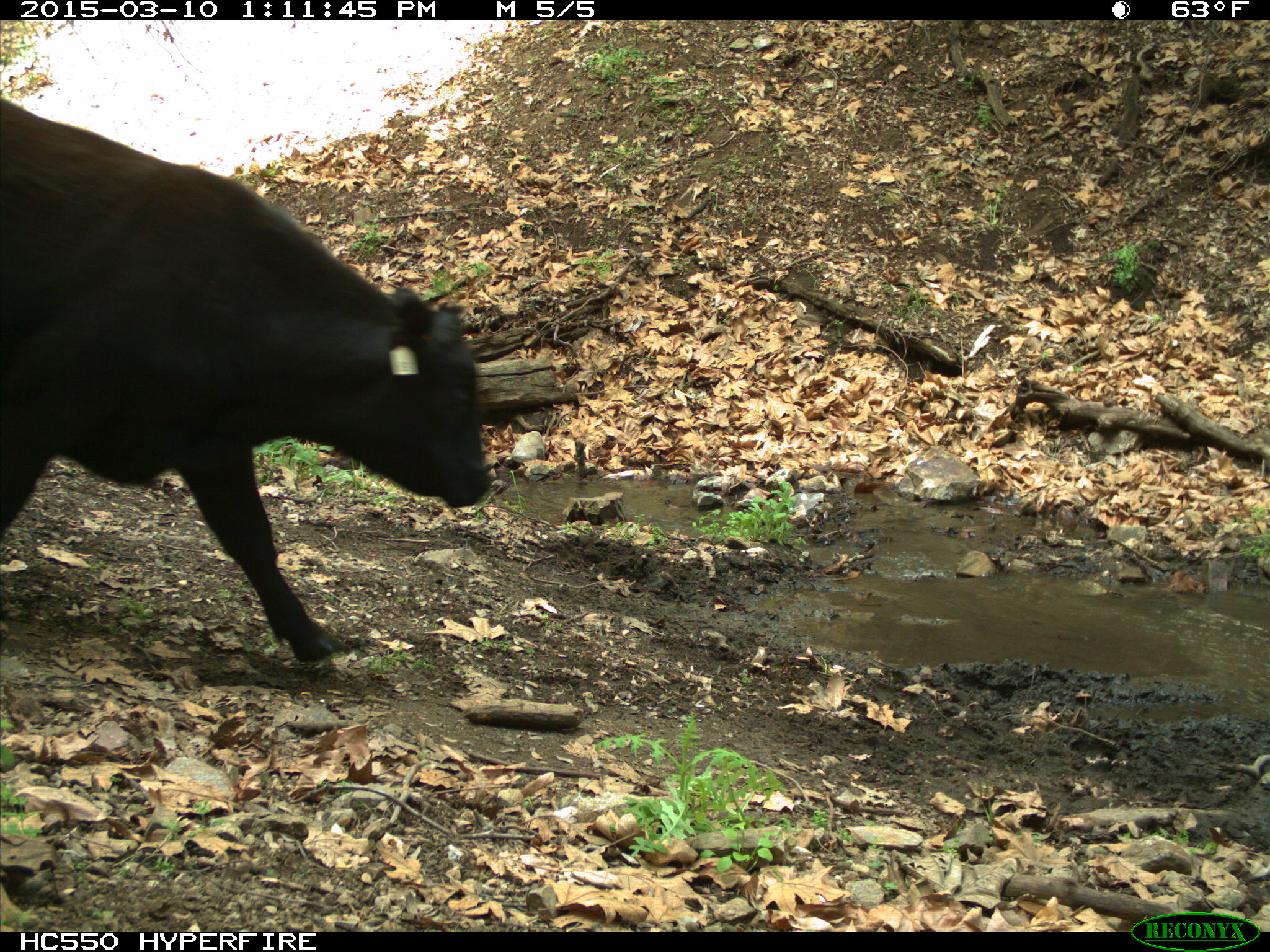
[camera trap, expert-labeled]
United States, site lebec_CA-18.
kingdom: Animalia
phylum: Chordata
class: Mammalia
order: Artiodactyla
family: Bovidae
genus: Bos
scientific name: Bos taurus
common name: domestic cow